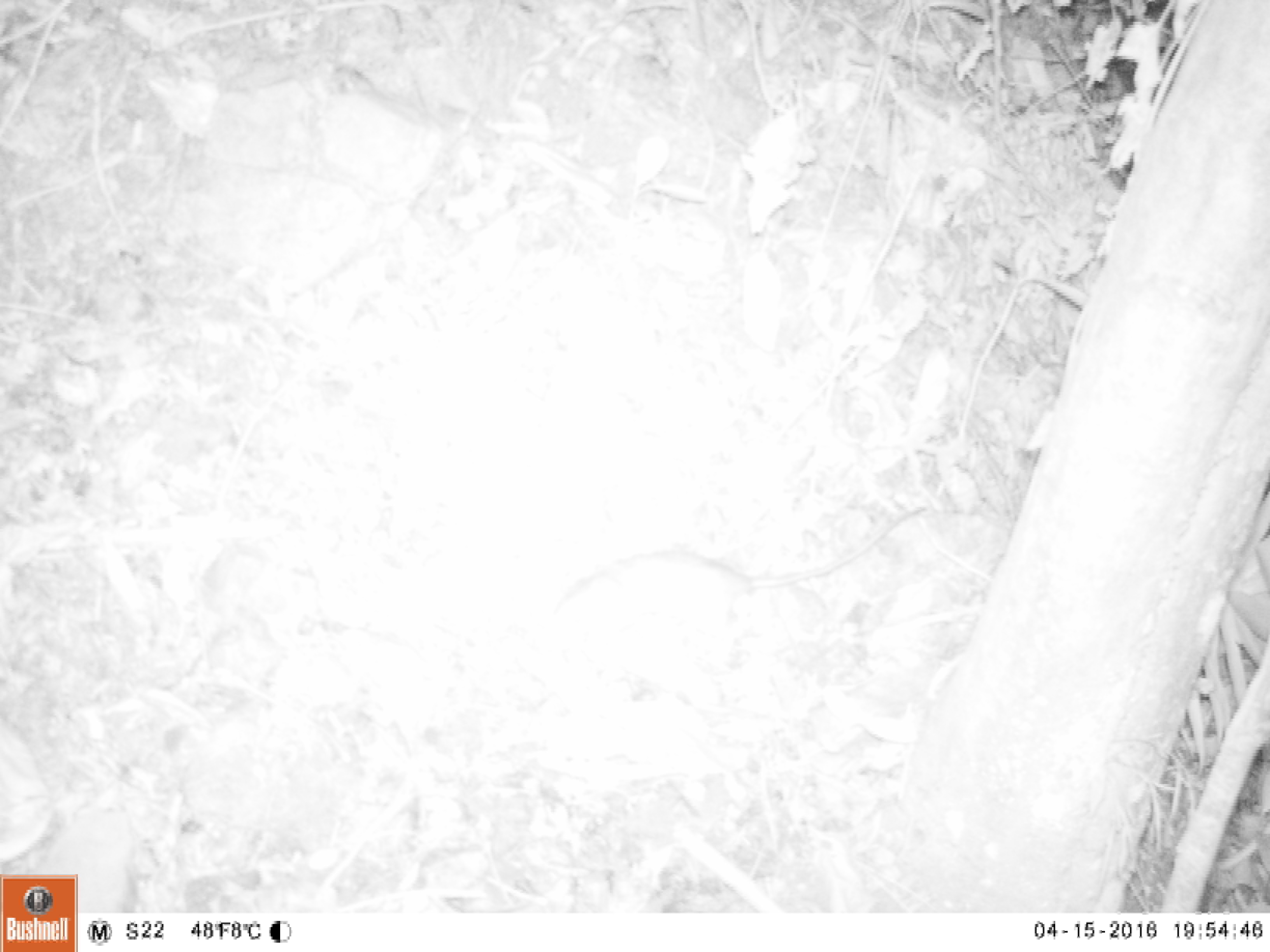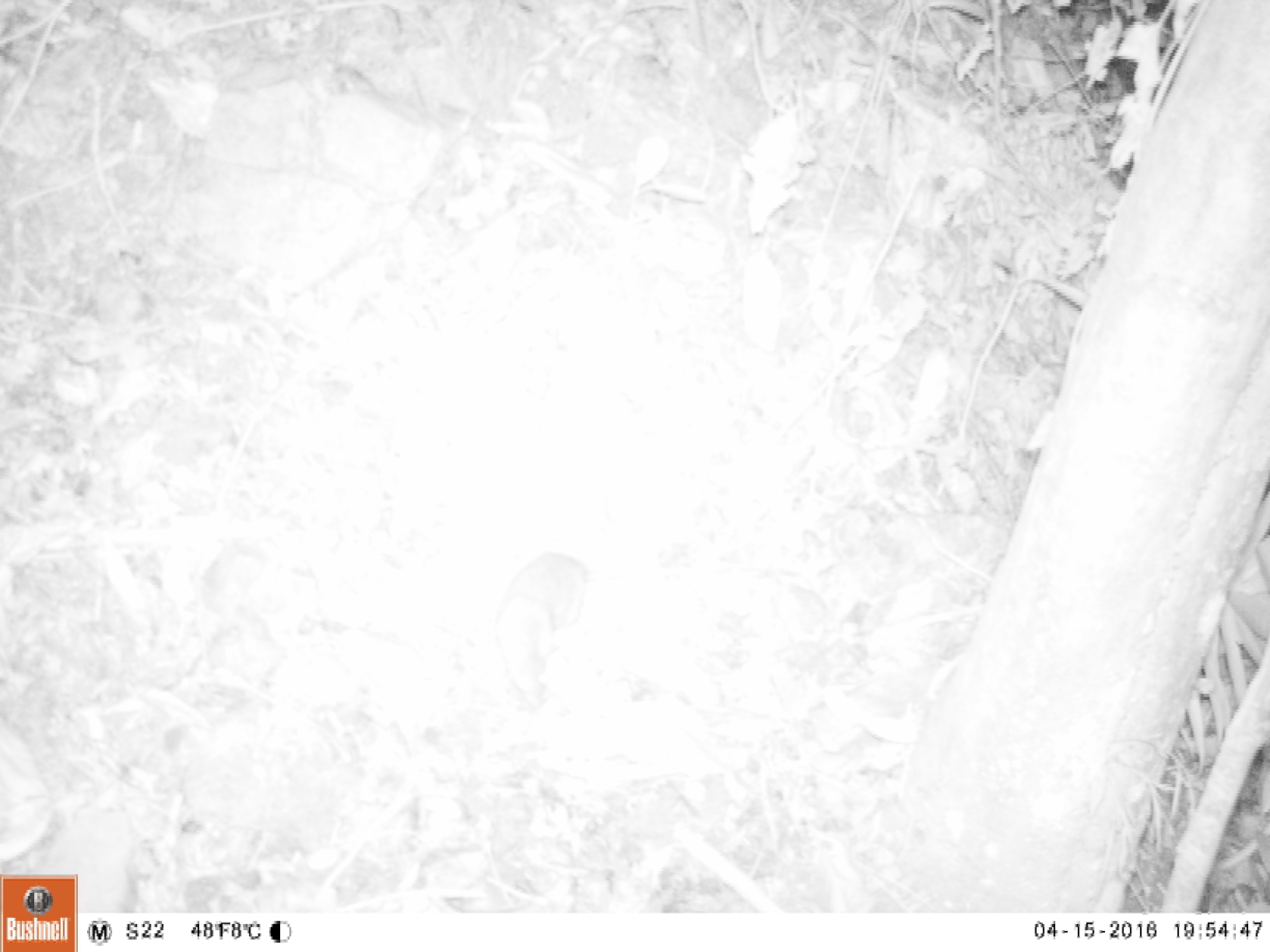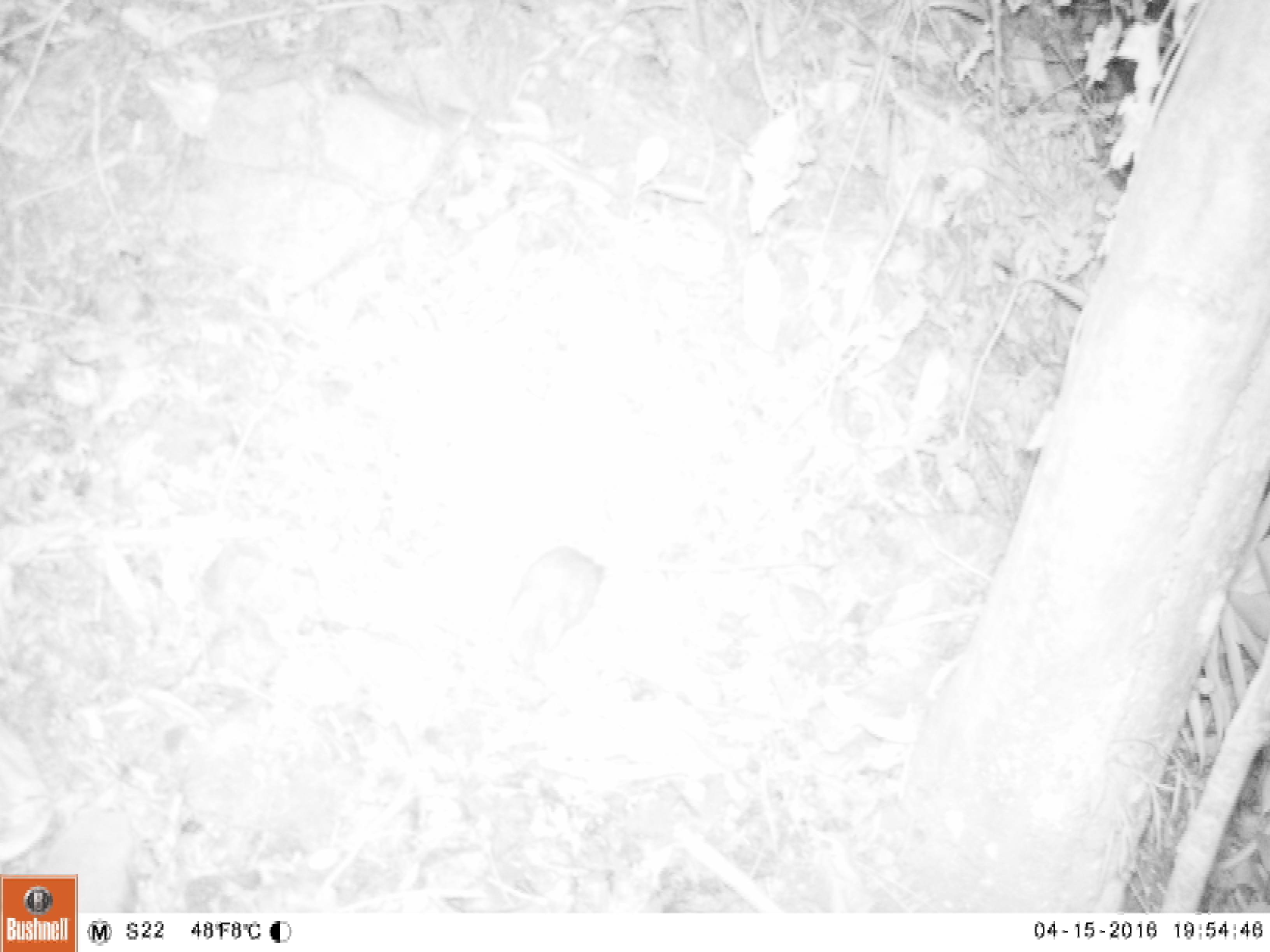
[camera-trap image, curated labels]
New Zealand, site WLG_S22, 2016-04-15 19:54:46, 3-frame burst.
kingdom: Animalia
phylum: Chordata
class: Mammalia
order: Rodentia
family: Muridae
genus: Rattus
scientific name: Rattus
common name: rat